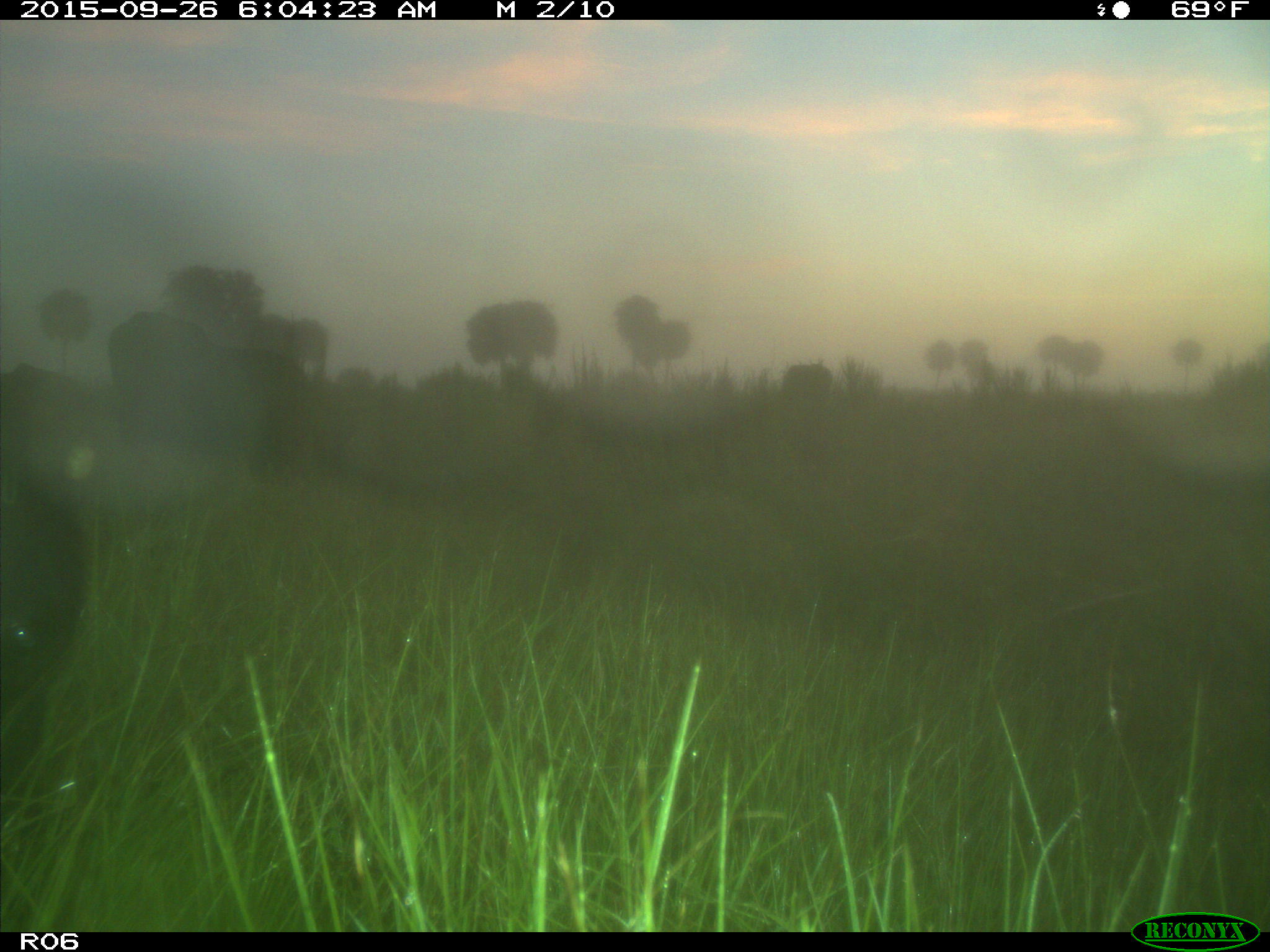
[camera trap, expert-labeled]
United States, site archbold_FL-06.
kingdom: Animalia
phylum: Chordata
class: Mammalia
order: Artiodactyla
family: Bovidae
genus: Bos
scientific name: Bos taurus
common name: domestic cow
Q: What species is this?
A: Bos taurus (domestic cow).